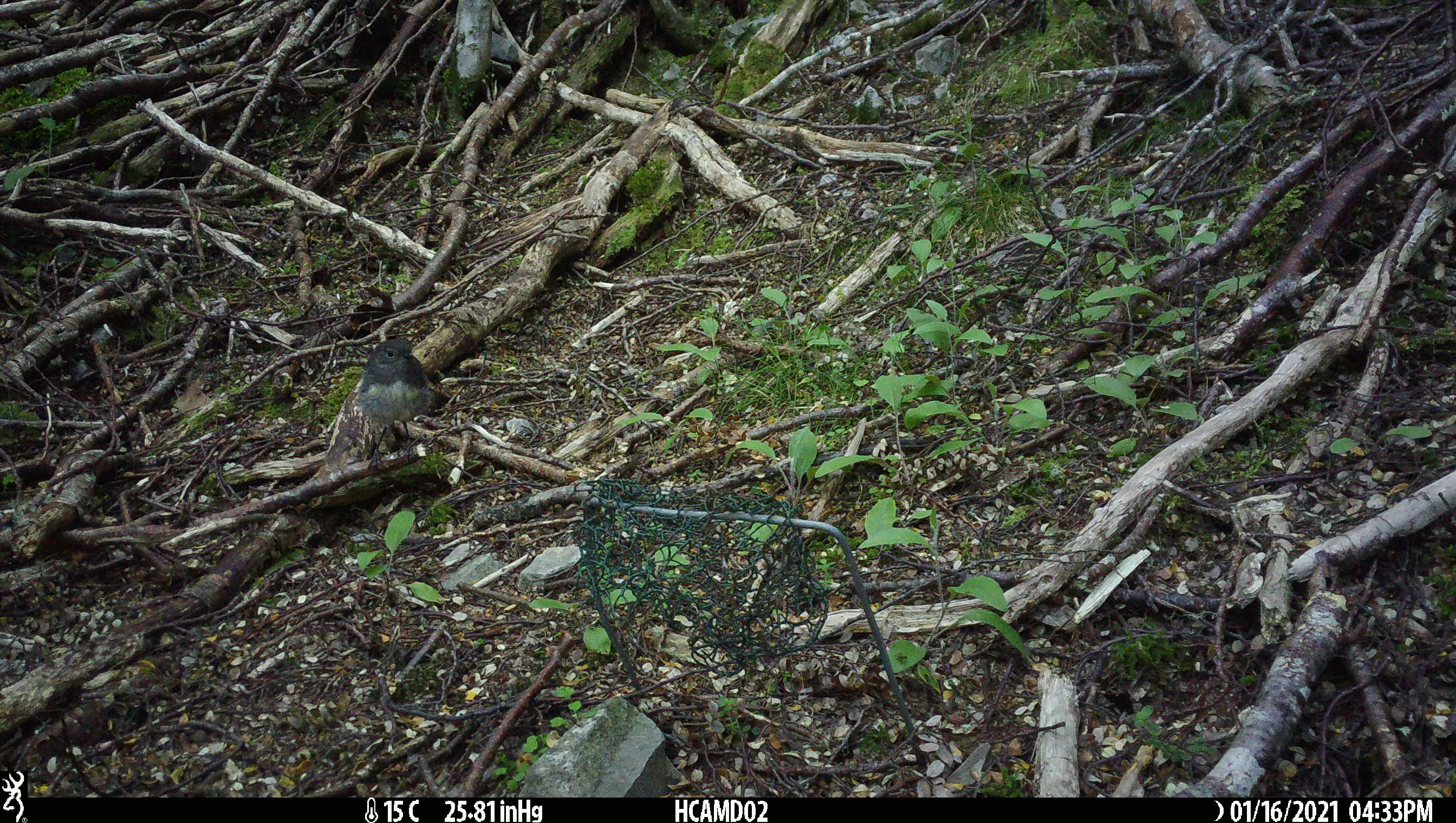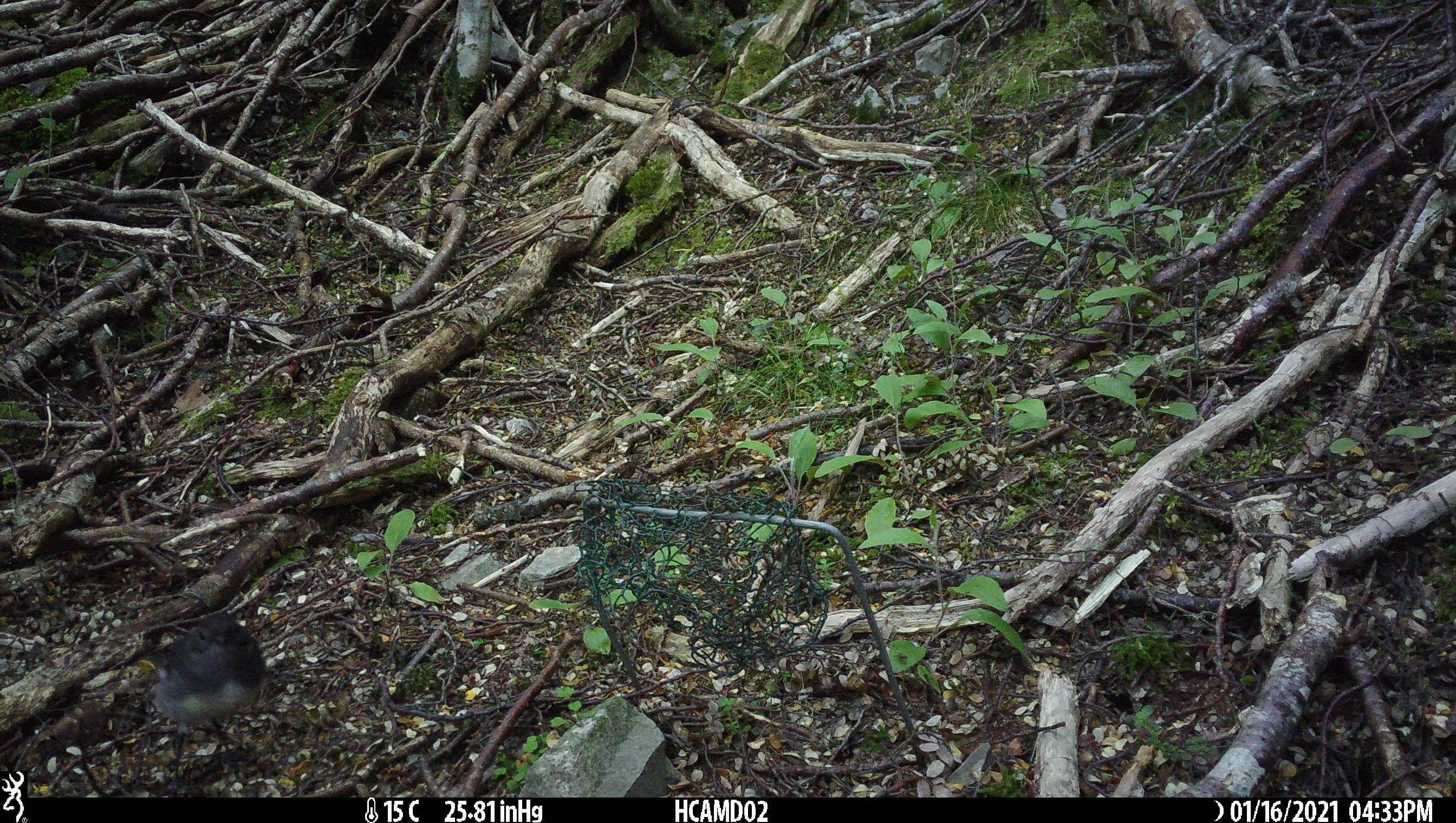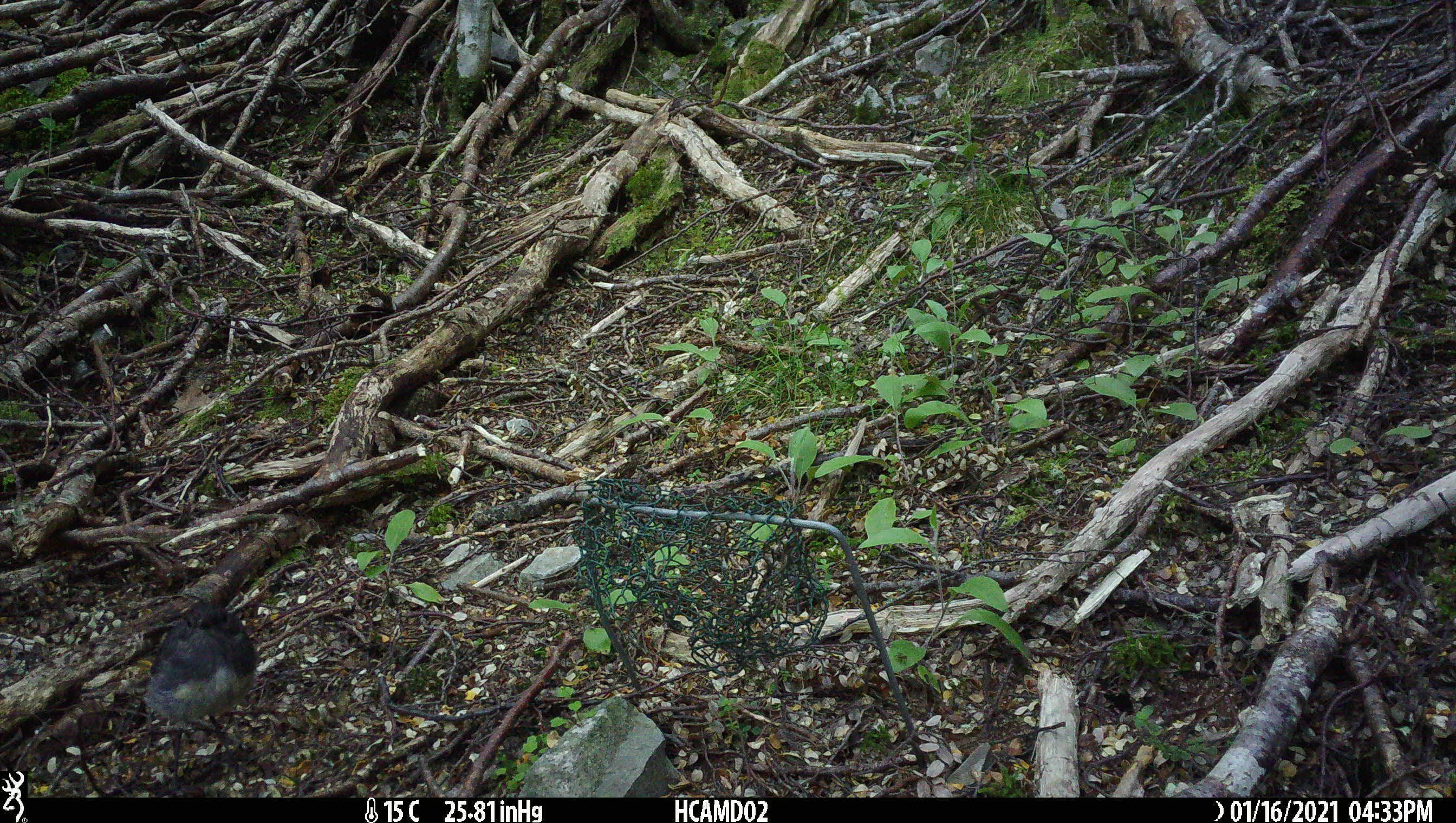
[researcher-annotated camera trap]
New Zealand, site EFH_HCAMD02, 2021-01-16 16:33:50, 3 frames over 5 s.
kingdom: Animalia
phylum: Chordata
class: Aves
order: Passeriformes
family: Petroicidae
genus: Petroica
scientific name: Petroica australis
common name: new zealand robin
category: robin